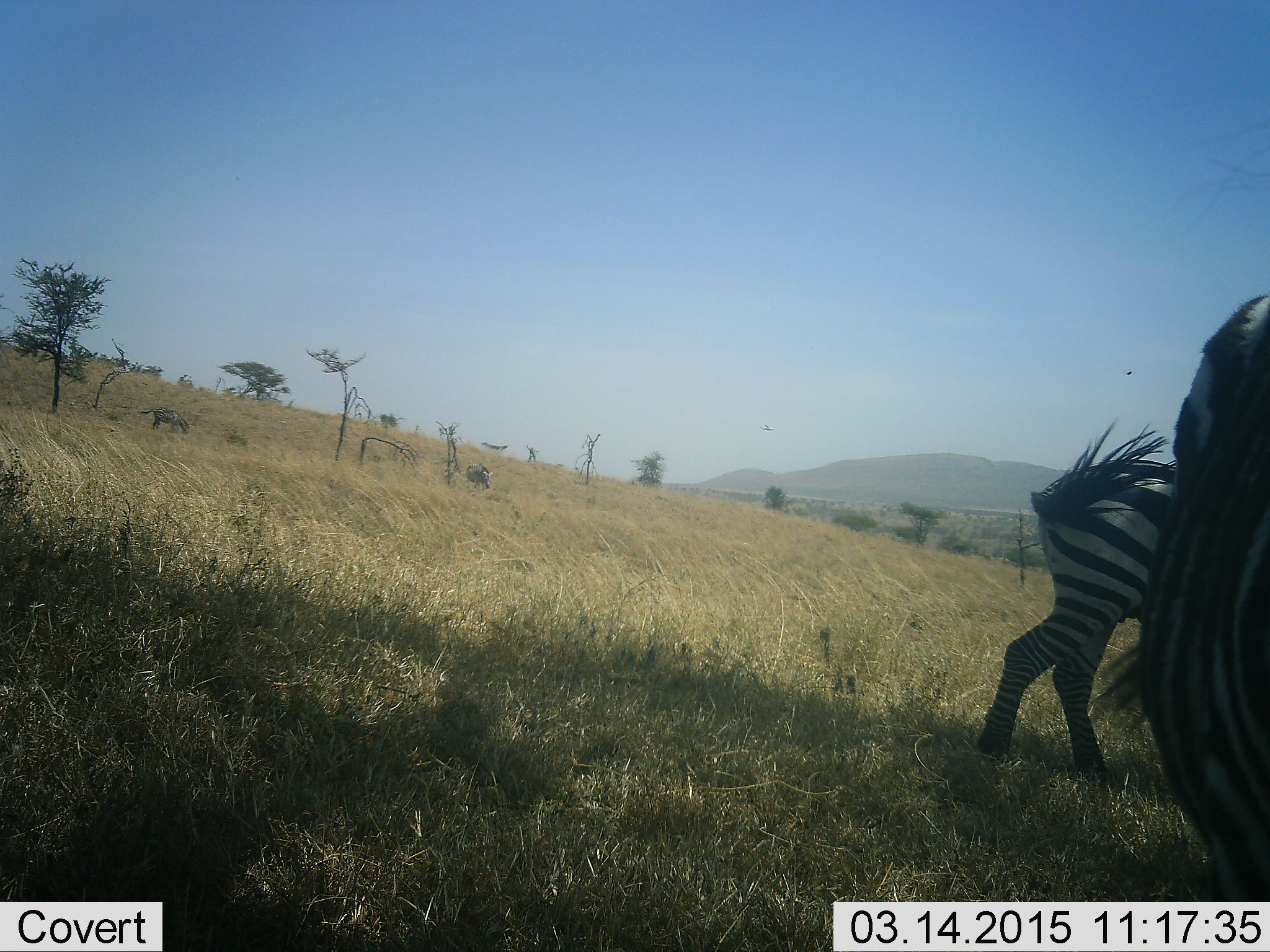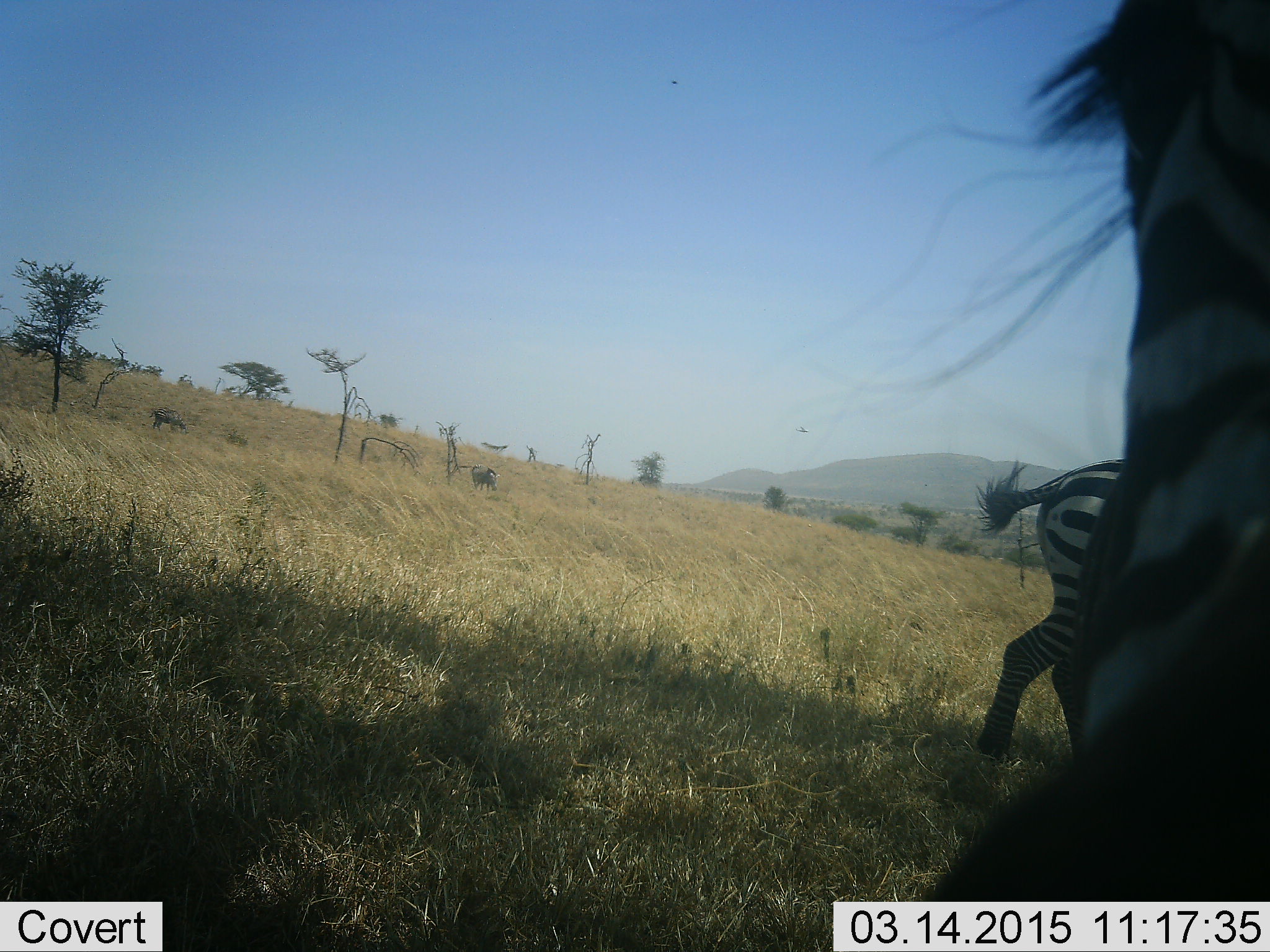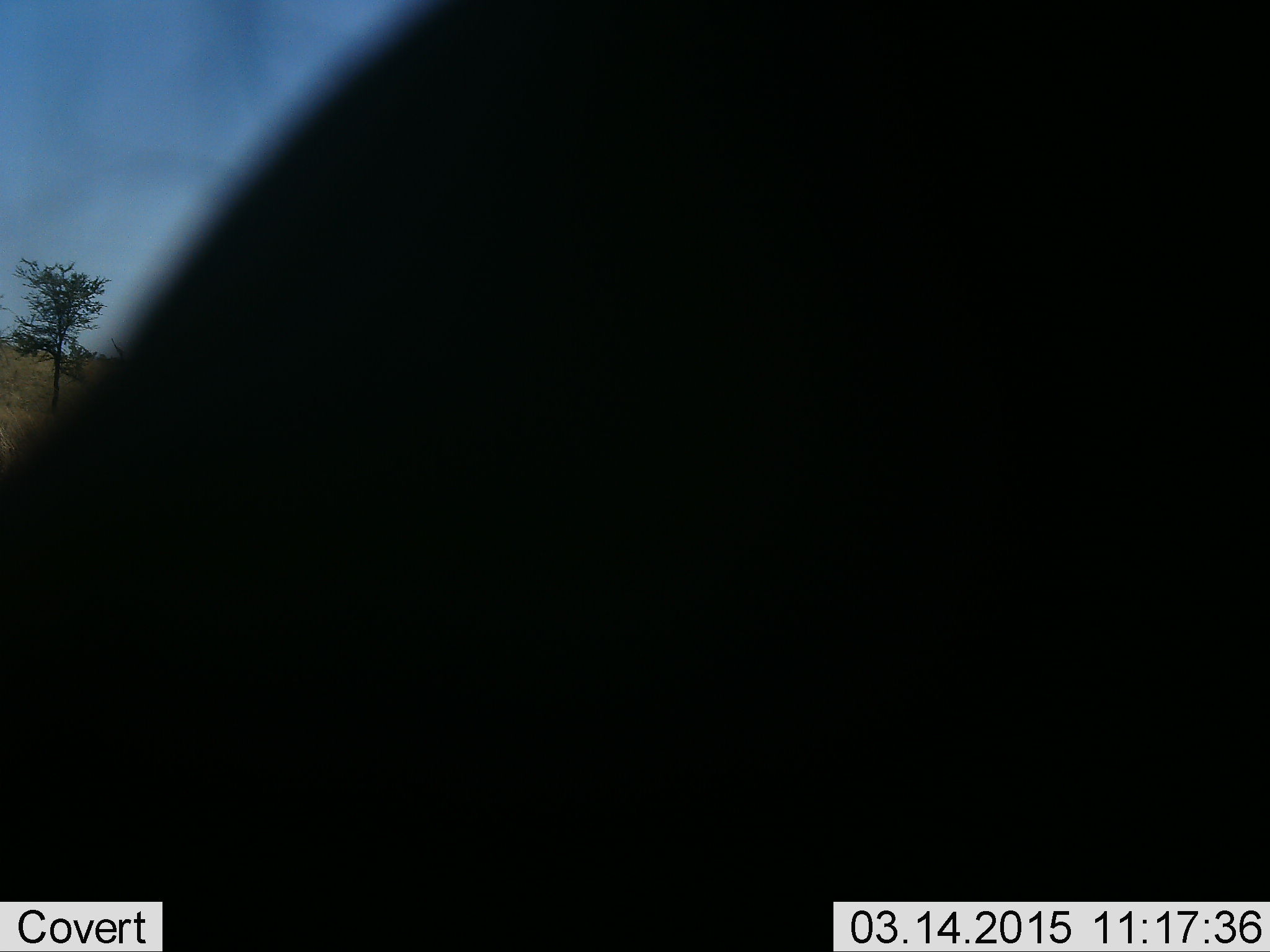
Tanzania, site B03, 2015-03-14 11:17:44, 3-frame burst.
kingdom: Animalia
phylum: Chordata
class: Mammalia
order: Perissodactyla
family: Equidae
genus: Equus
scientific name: Equus quagga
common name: plains zebra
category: zebra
Zebra (plains zebra) (Equus quagga), count 3. Behavior (volunteer vote fractions): standing 50%, resting 0%, moving 86%, interacting 0%. Young present (vote fraction): 0%. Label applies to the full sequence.